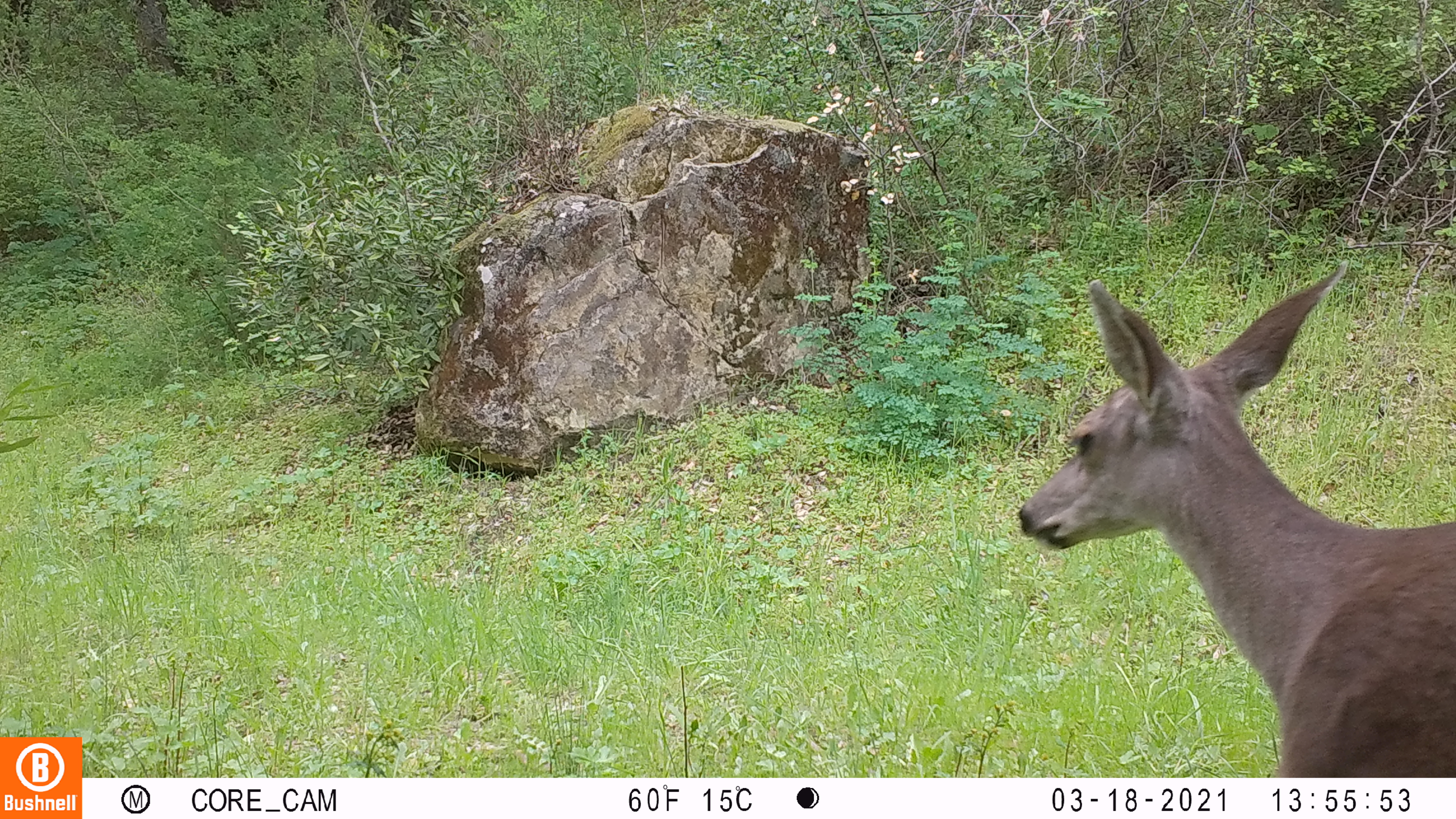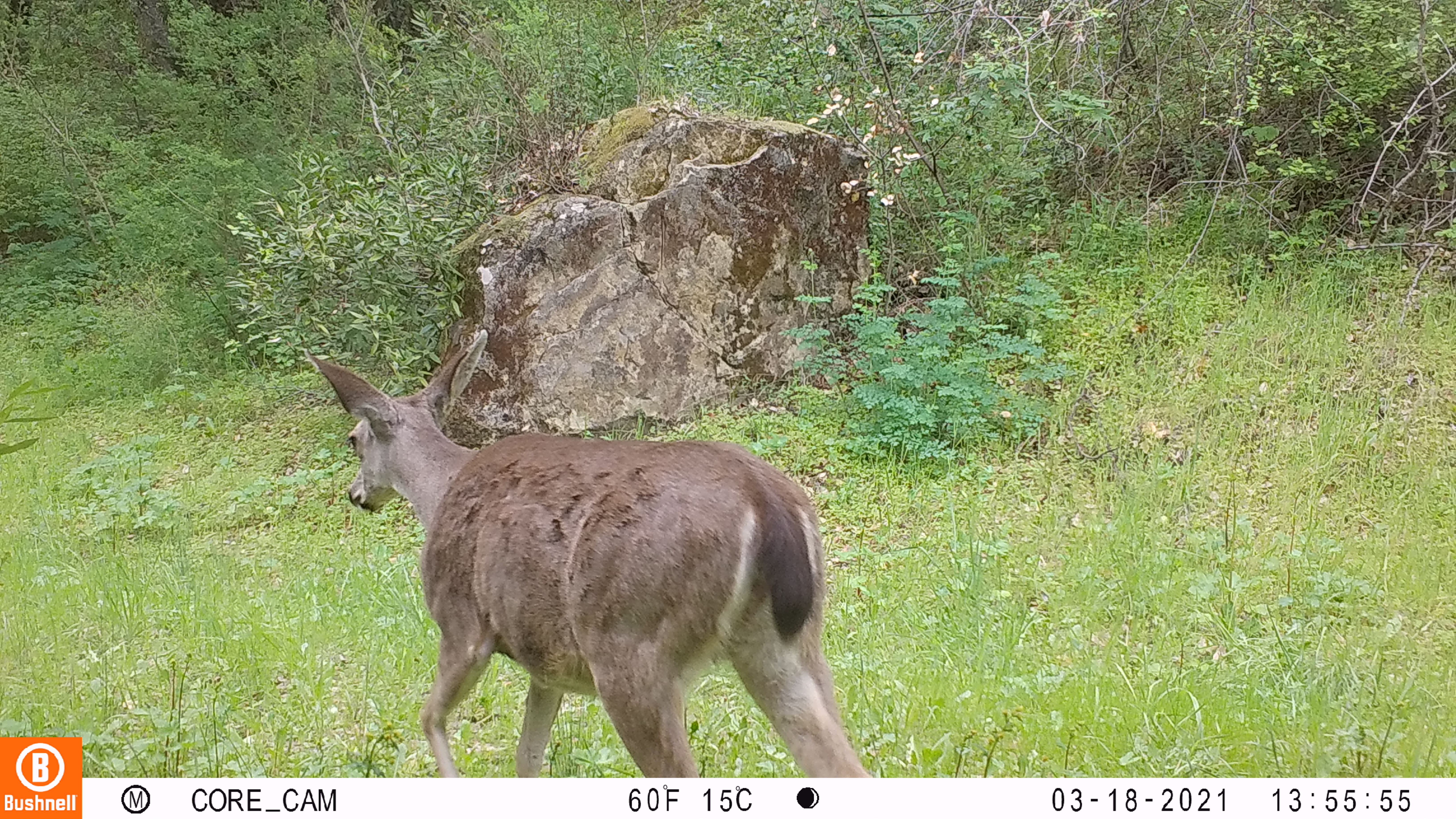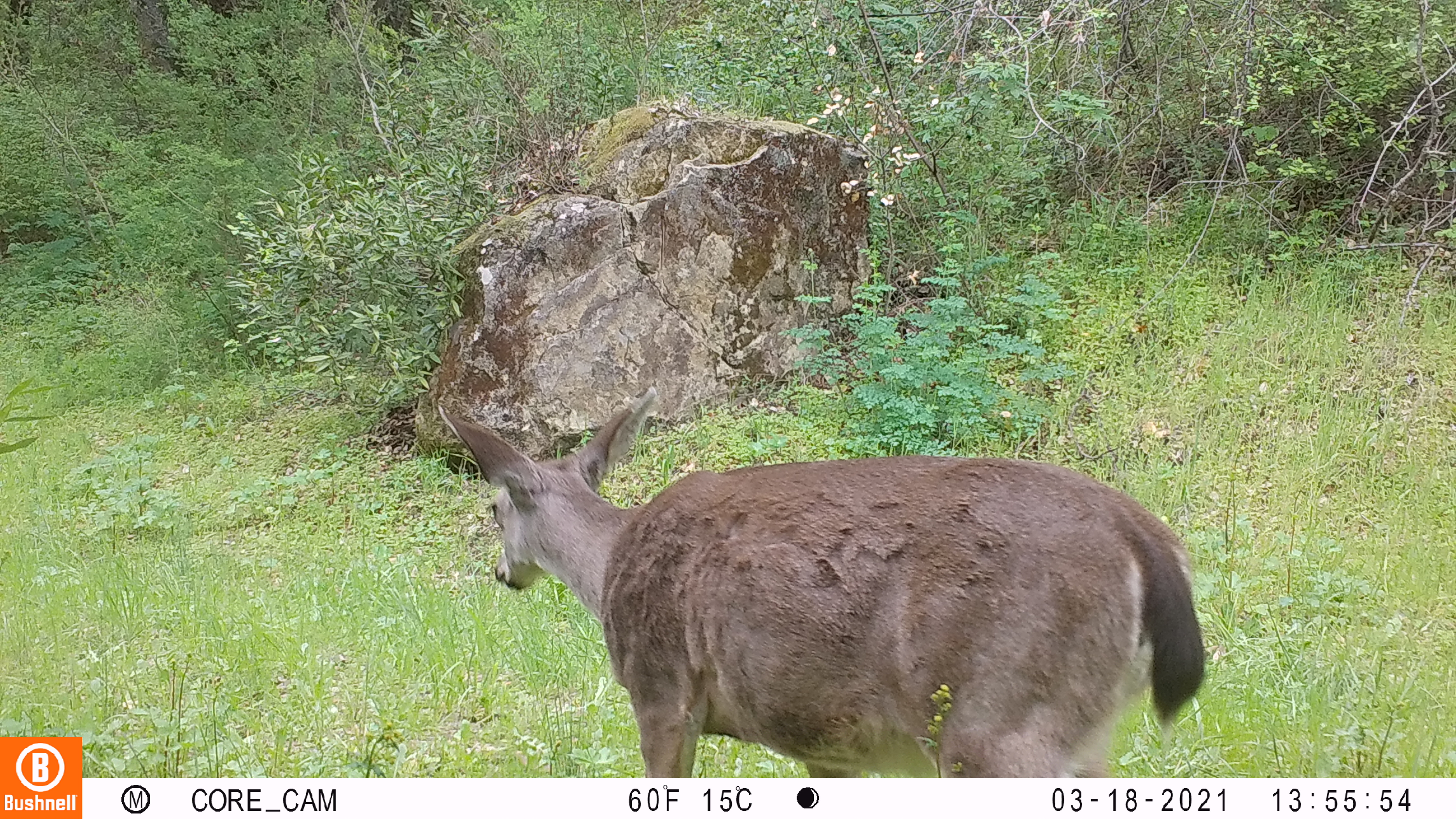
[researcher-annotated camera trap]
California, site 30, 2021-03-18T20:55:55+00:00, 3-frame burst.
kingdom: Animalia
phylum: Chordata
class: Mammalia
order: Artiodactyla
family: Cervidae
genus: Odocoileus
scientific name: Odocoileus hemionus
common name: mule deer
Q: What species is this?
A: Mule deer (Odocoileus hemionus).